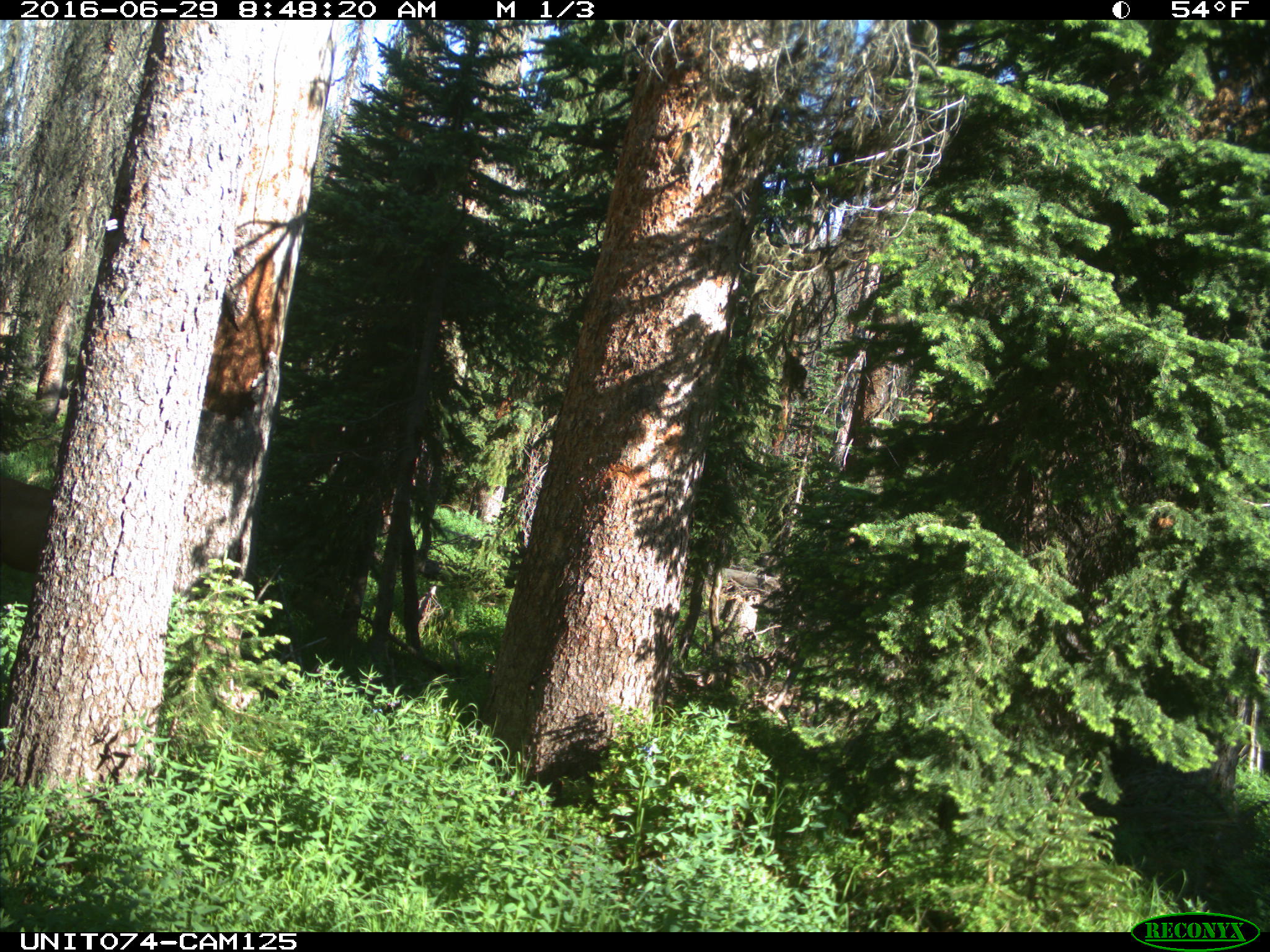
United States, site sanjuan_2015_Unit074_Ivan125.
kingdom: Animalia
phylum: Chordata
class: Mammalia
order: Artiodactyla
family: Cervidae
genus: Cervus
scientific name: Cervus elaphus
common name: red deer